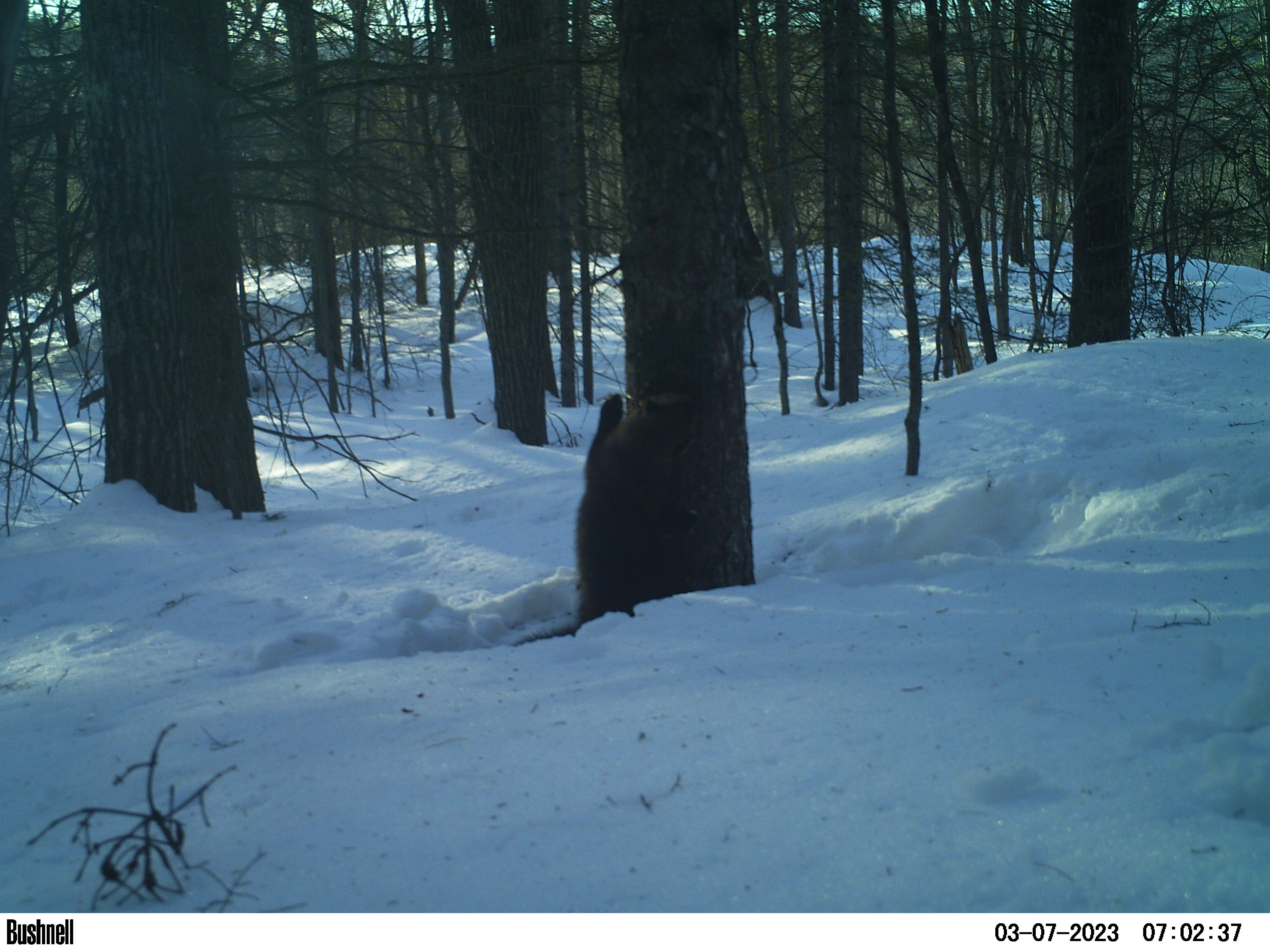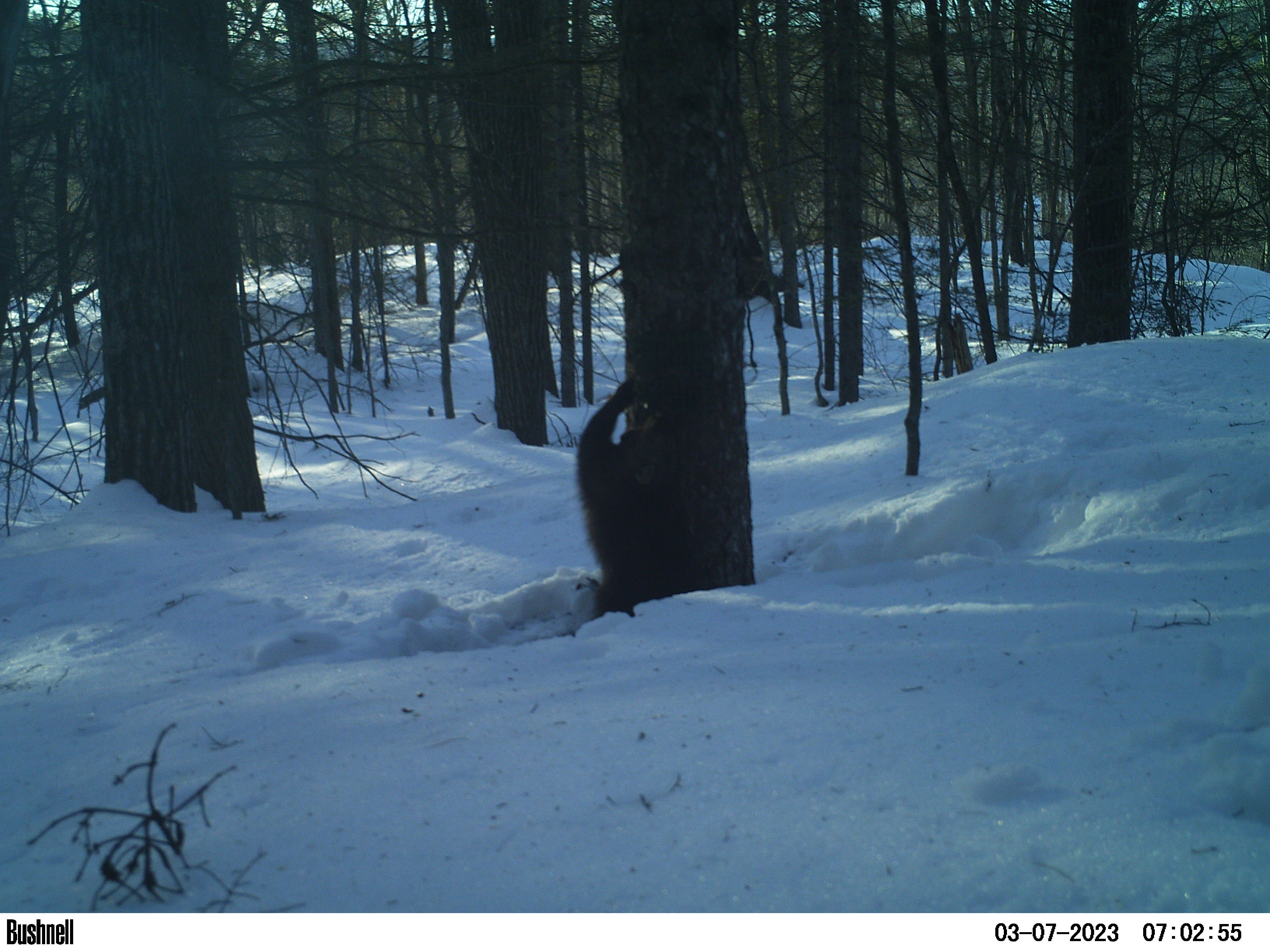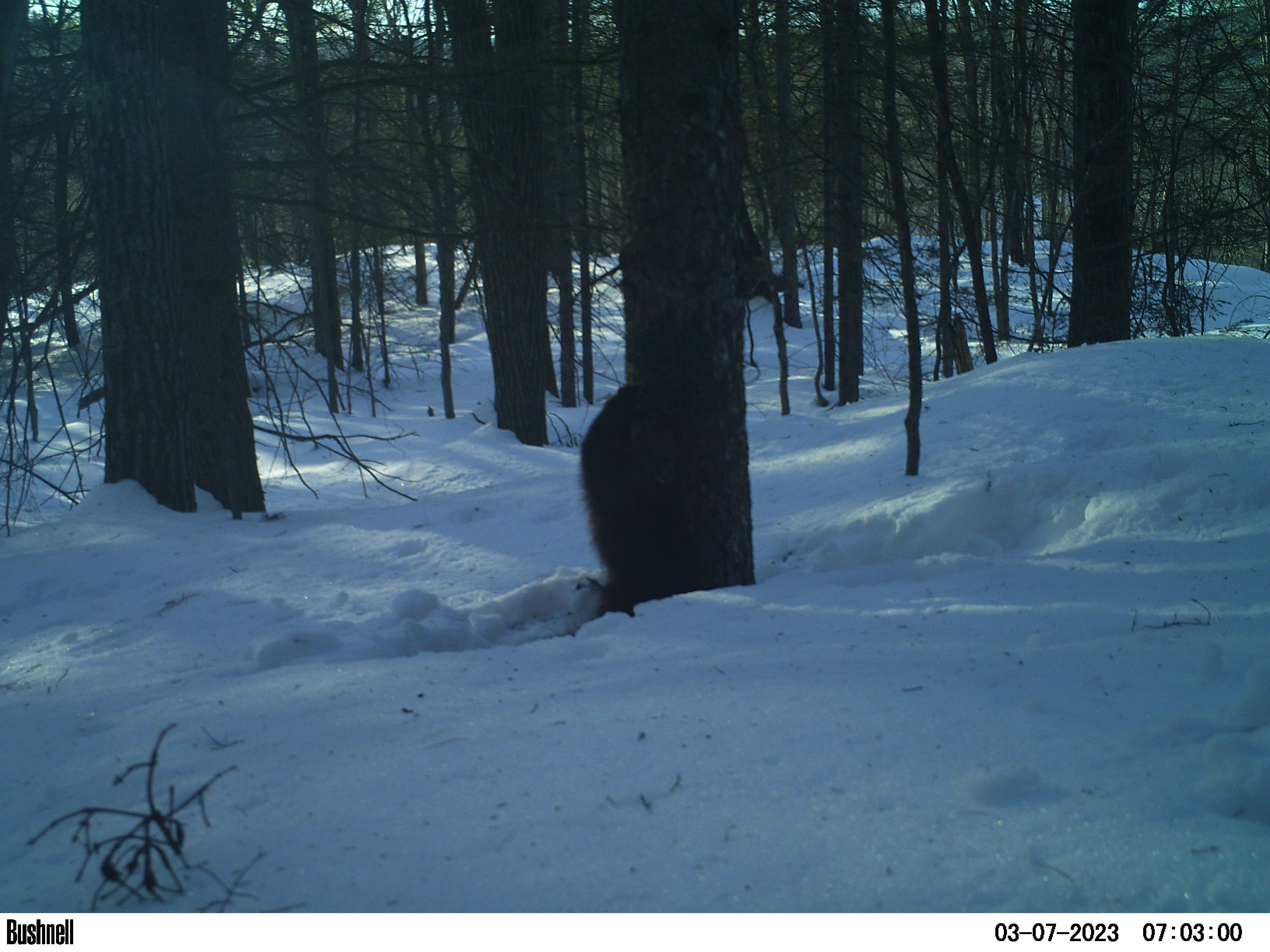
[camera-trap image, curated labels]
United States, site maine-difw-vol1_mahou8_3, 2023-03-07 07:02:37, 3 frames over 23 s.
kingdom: Animalia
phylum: Chordata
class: Mammalia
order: Carnivora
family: Mustelidae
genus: Pekania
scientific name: Pekania pennanti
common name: fisher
Fisher (Pekania pennanti).